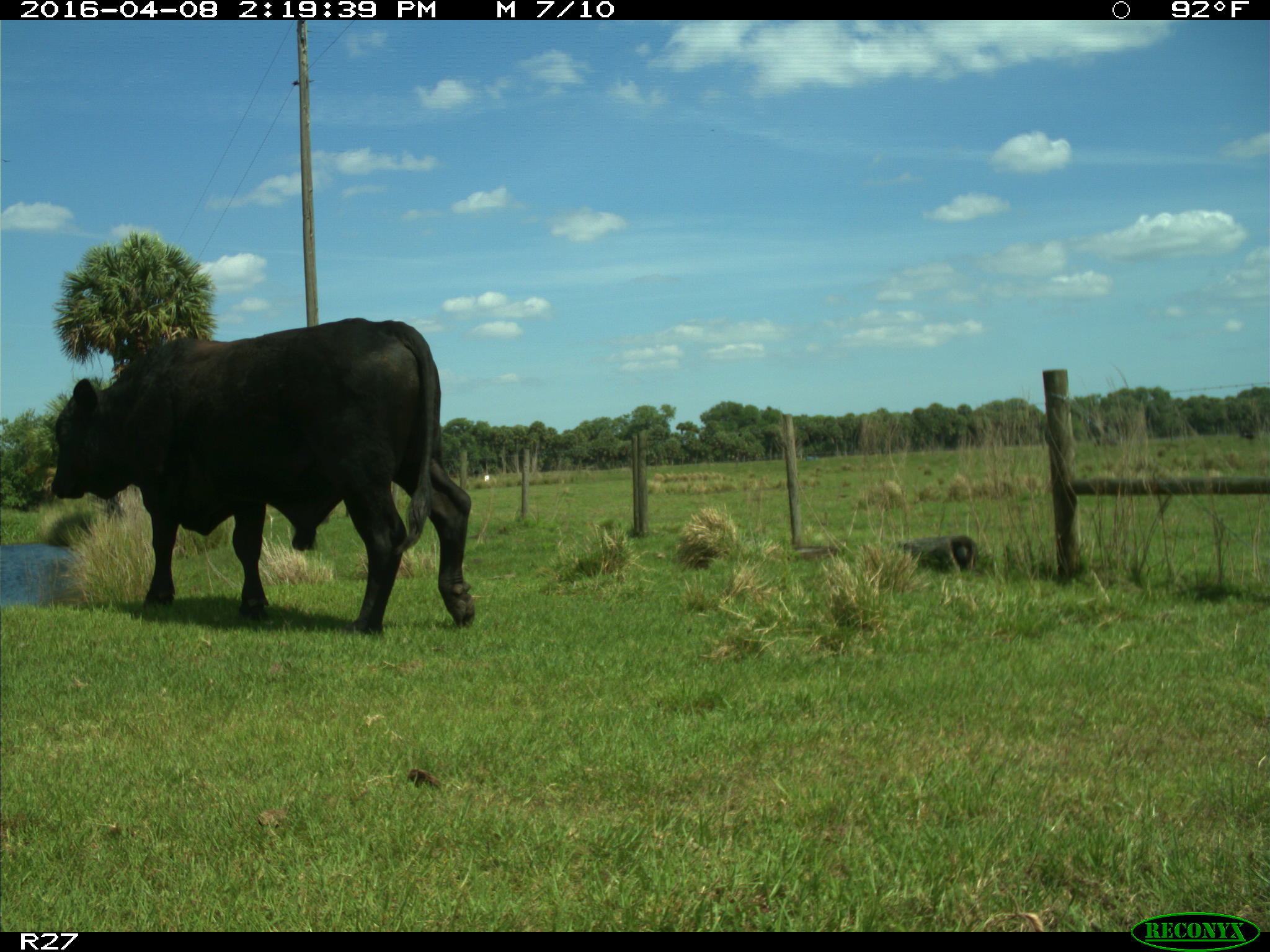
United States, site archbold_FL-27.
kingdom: Animalia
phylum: Chordata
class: Mammalia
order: Artiodactyla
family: Bovidae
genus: Bos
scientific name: Bos taurus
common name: domestic cow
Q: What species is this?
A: Bos taurus (domestic cow).